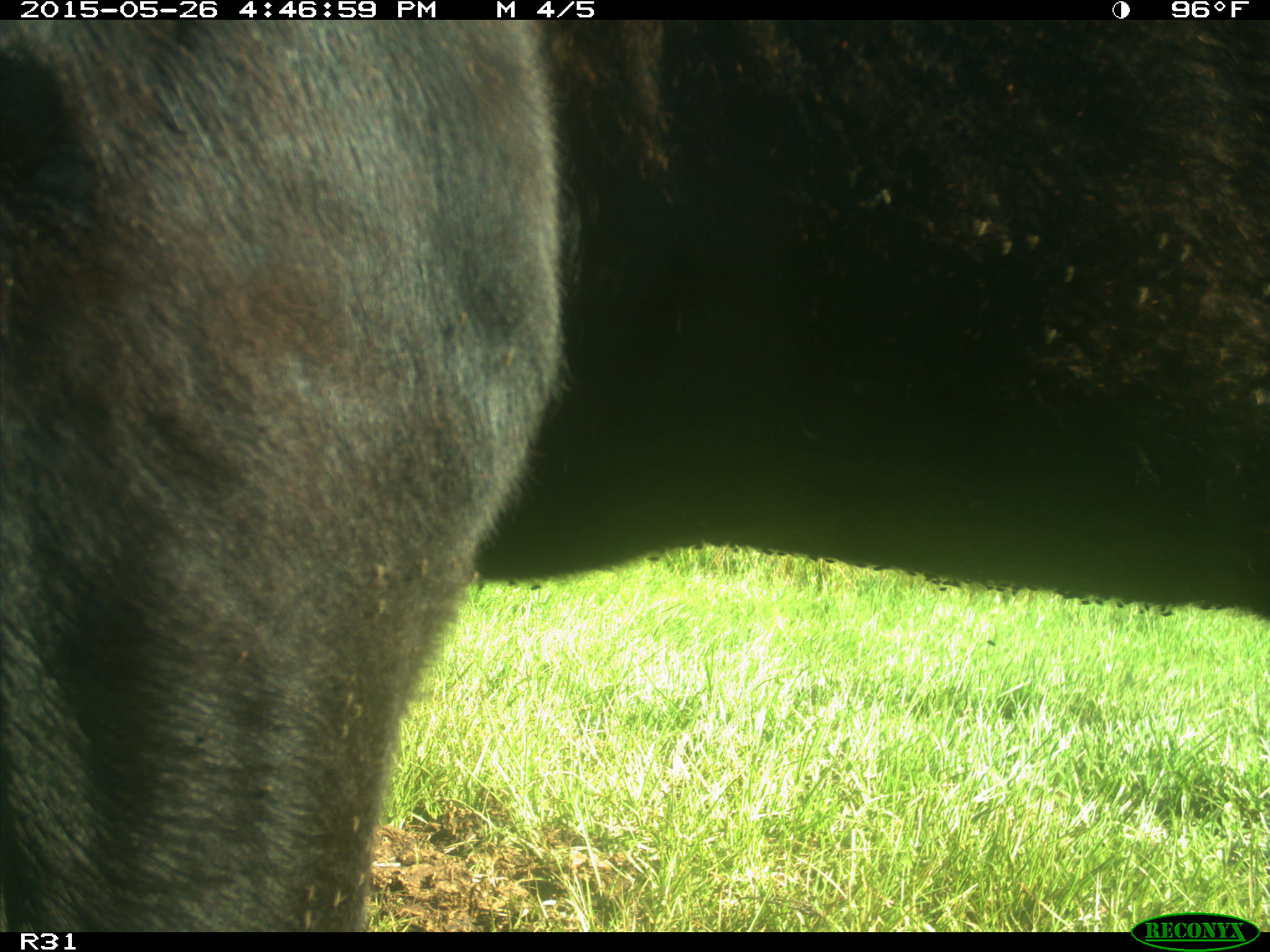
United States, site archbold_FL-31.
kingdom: Animalia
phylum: Chordata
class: Mammalia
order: Artiodactyla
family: Bovidae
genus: Bos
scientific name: Bos taurus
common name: domestic cow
Bos taurus (domestic cow).